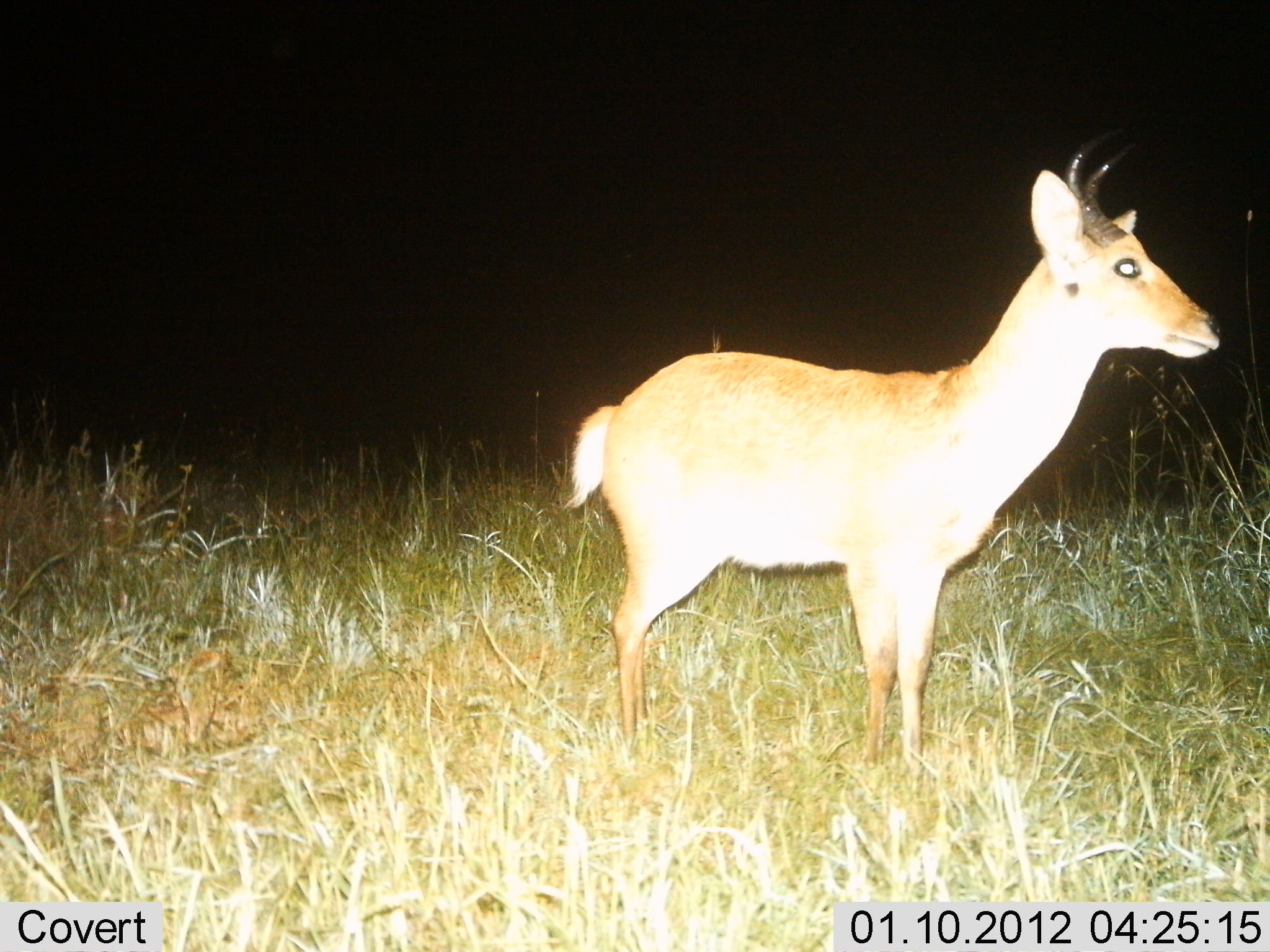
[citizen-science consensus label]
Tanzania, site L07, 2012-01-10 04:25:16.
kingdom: Animalia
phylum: Chordata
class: Mammalia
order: Artiodactyla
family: Bovidae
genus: Redunca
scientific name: Redunca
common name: reedbuck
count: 1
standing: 100%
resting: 0%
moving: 0%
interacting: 0%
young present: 0%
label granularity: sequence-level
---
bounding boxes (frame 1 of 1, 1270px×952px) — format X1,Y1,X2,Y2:
animal: 560,132,1225,782